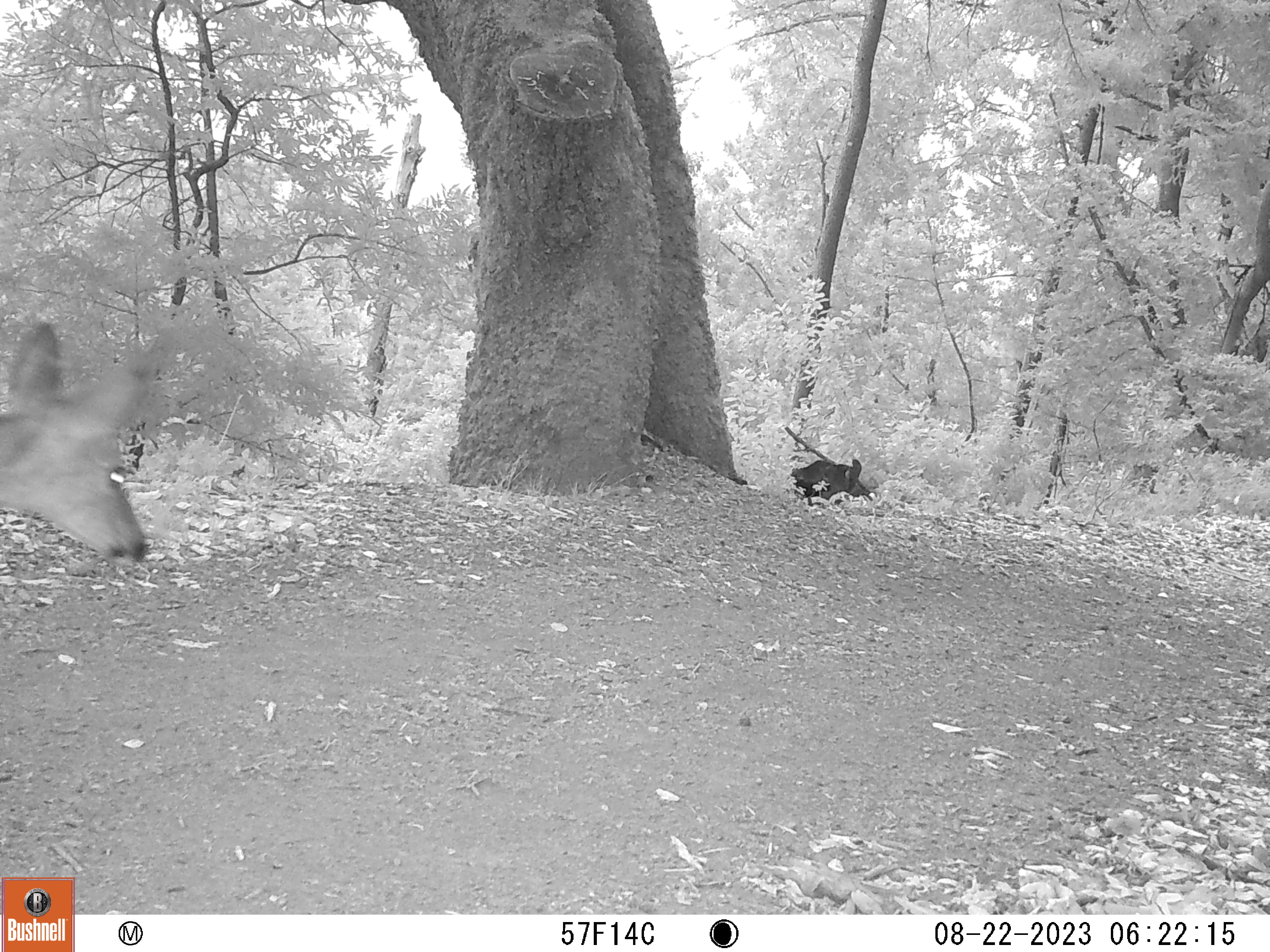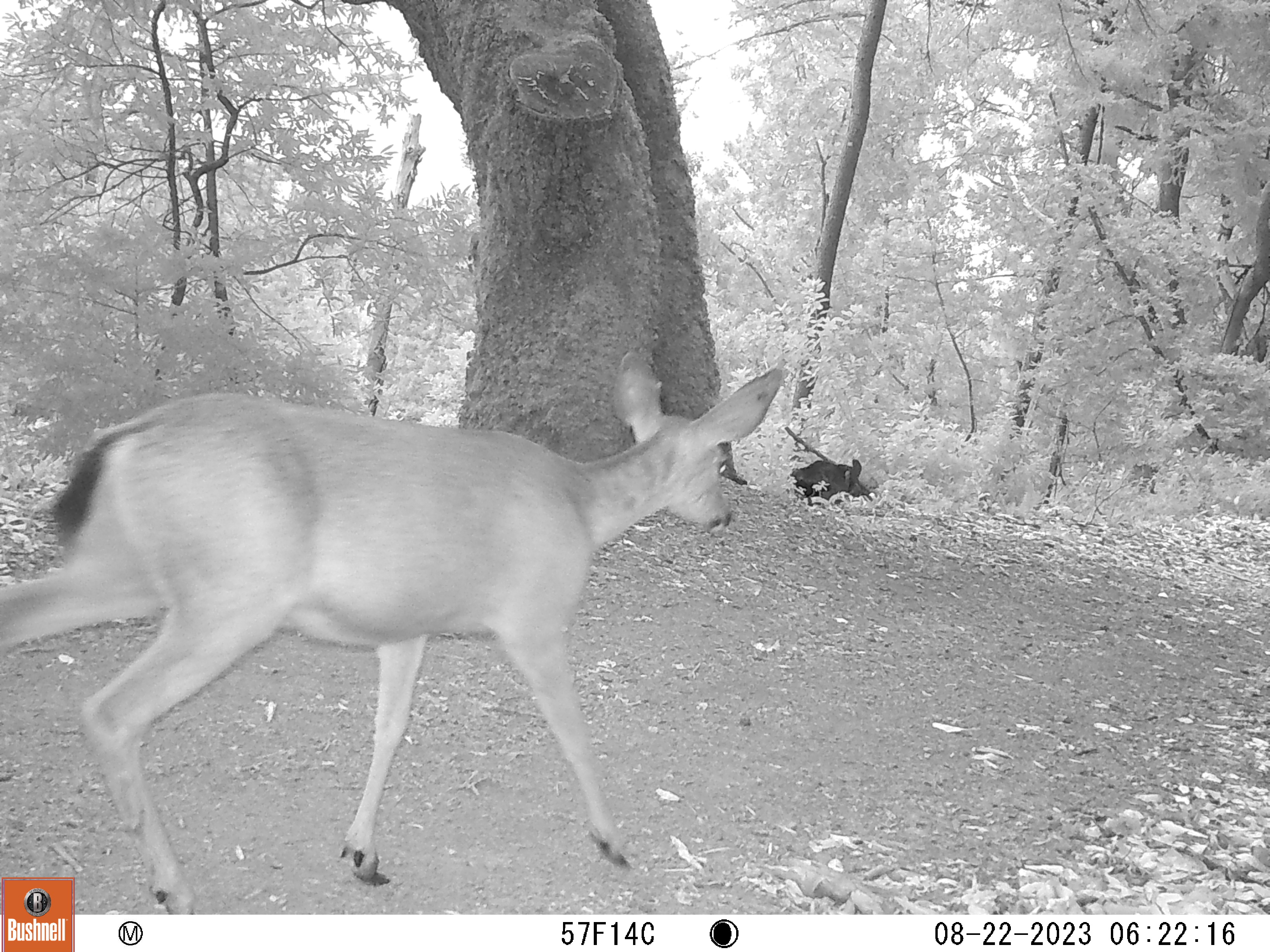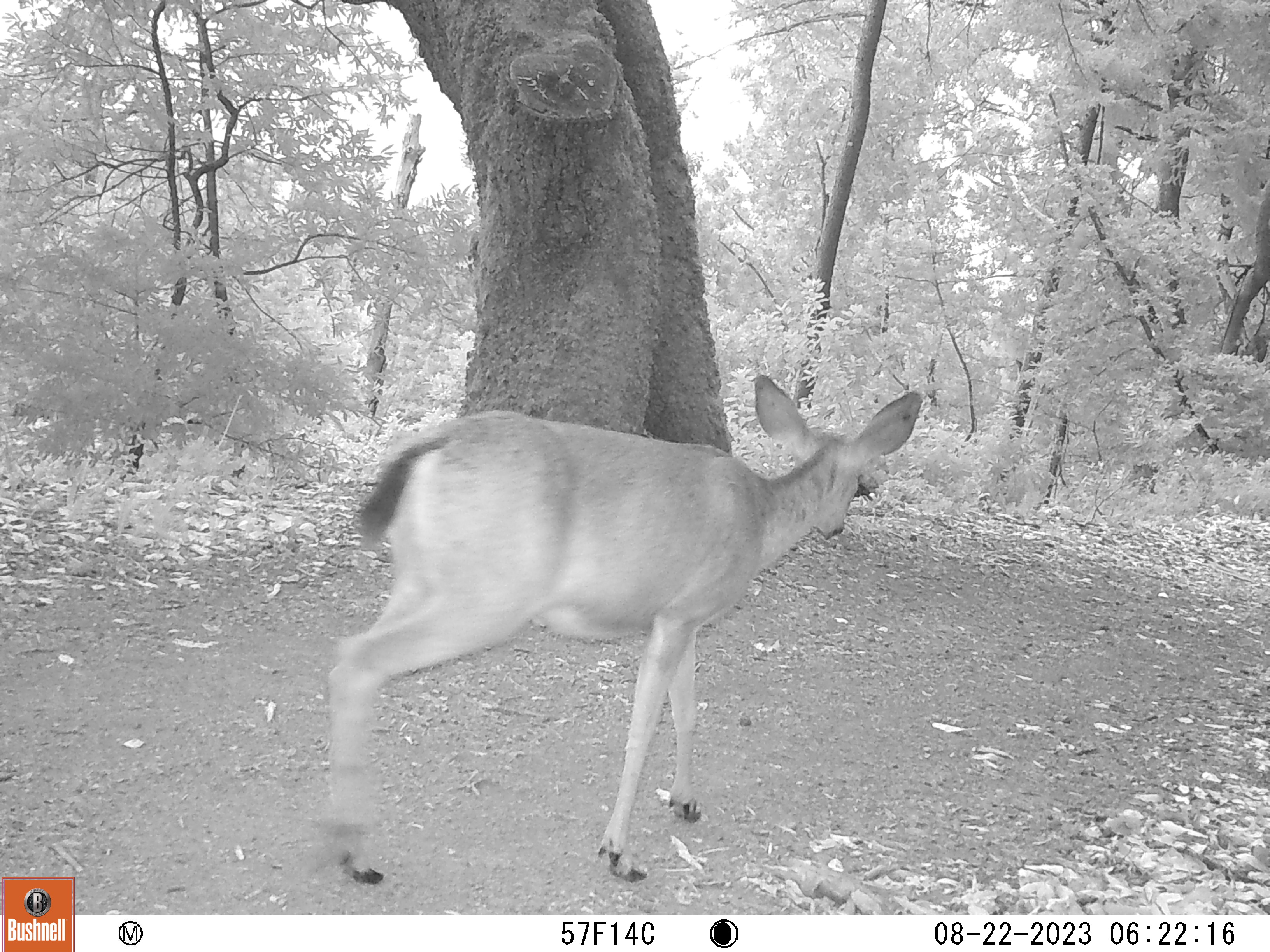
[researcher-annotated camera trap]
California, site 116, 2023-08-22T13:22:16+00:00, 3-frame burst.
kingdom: Animalia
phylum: Chordata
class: Mammalia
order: Artiodactyla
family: Cervidae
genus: Odocoileus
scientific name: Odocoileus hemionus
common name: mule deer